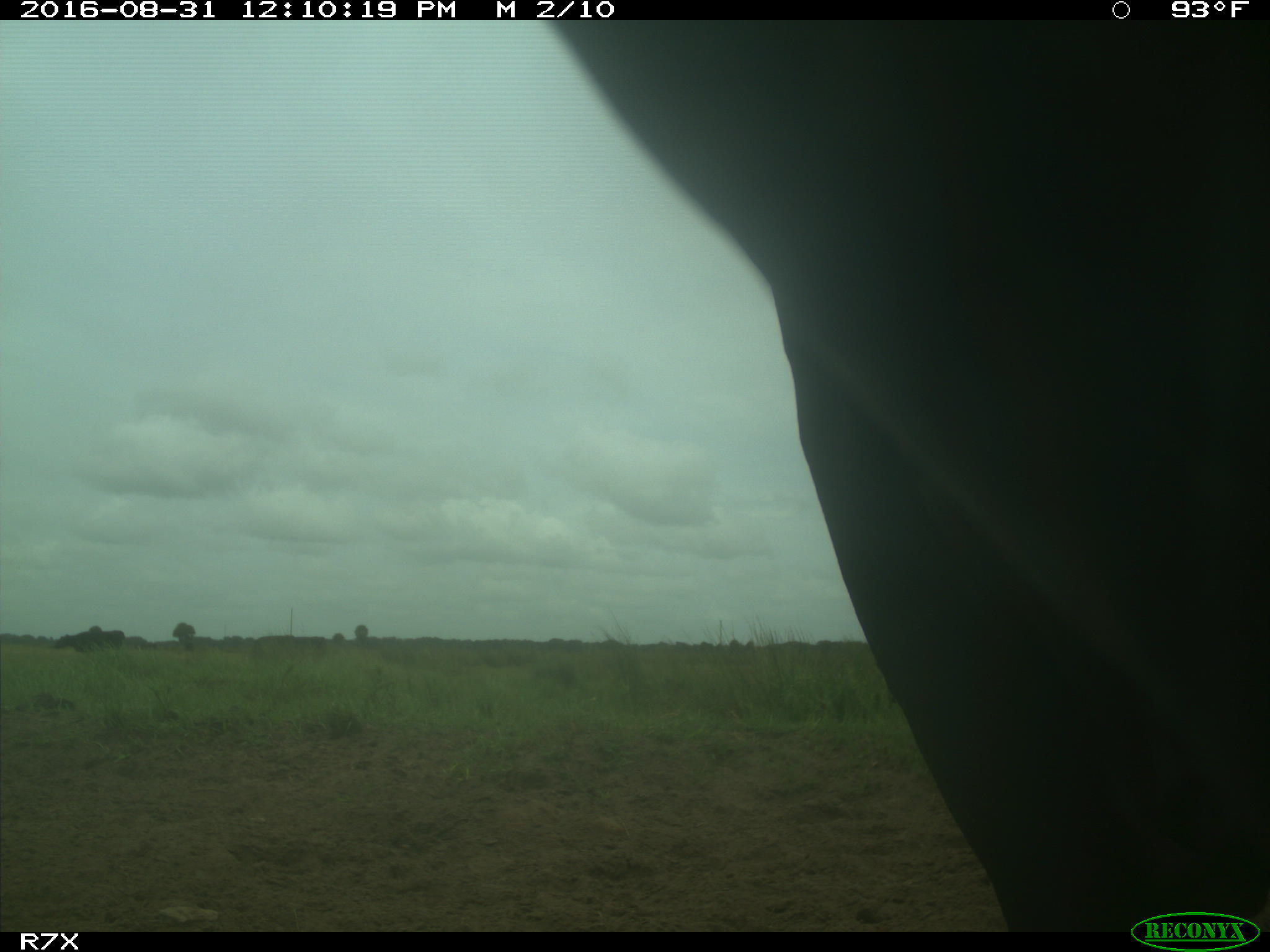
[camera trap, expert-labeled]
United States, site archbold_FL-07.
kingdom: Animalia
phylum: Chordata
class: Mammalia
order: Artiodactyla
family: Bovidae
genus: Bos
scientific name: Bos taurus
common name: domestic cow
Bos taurus (domestic cow).